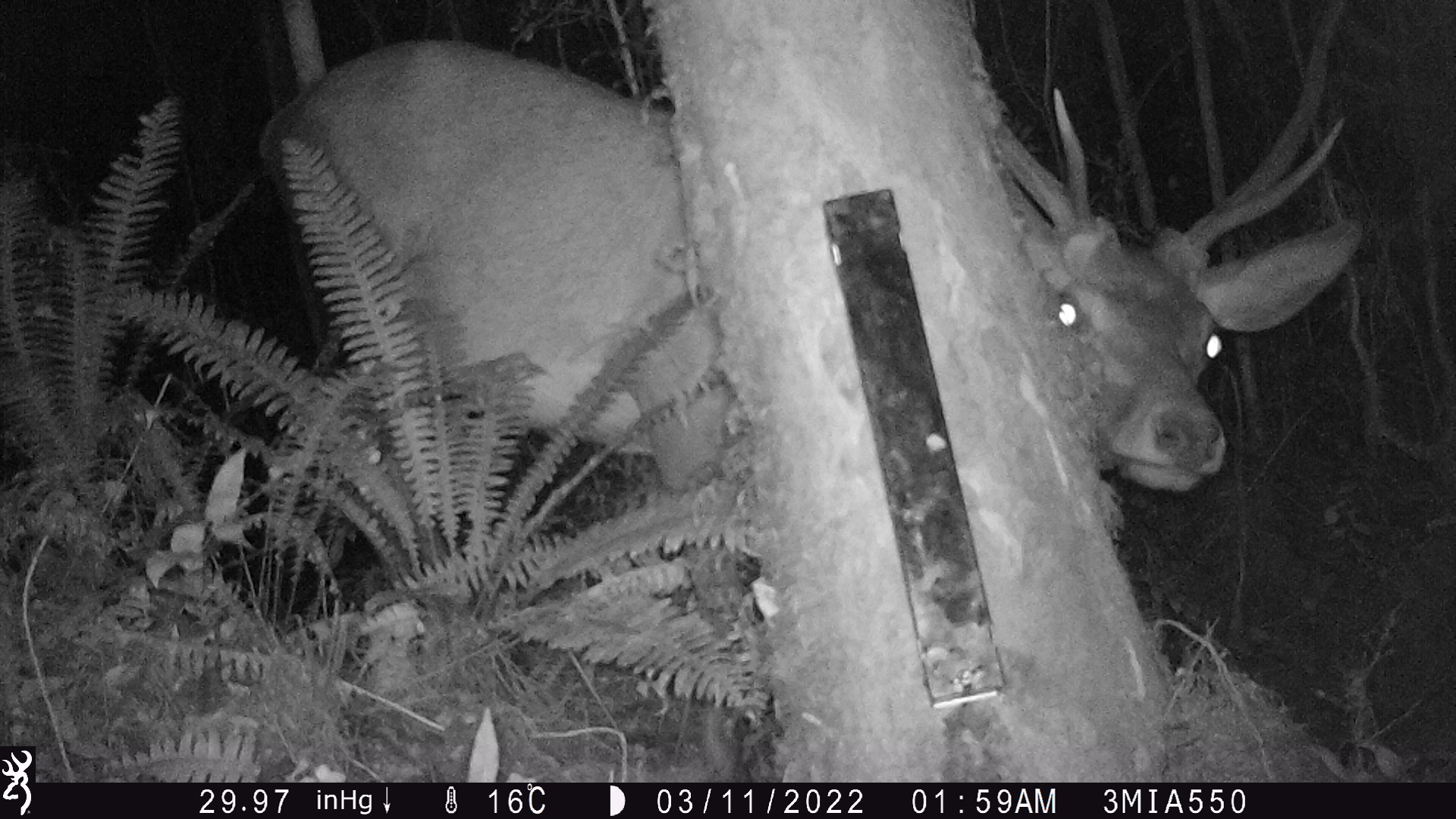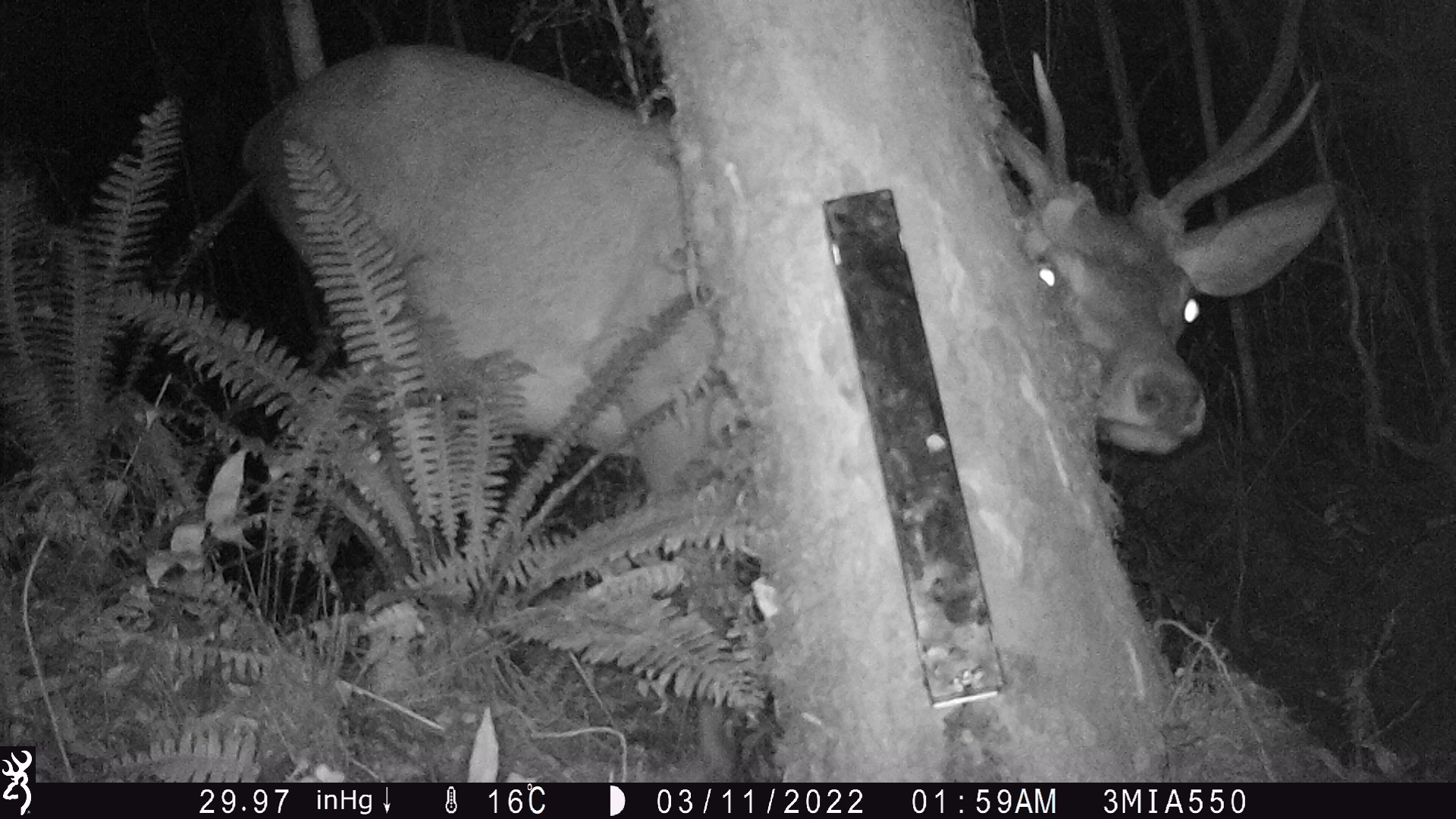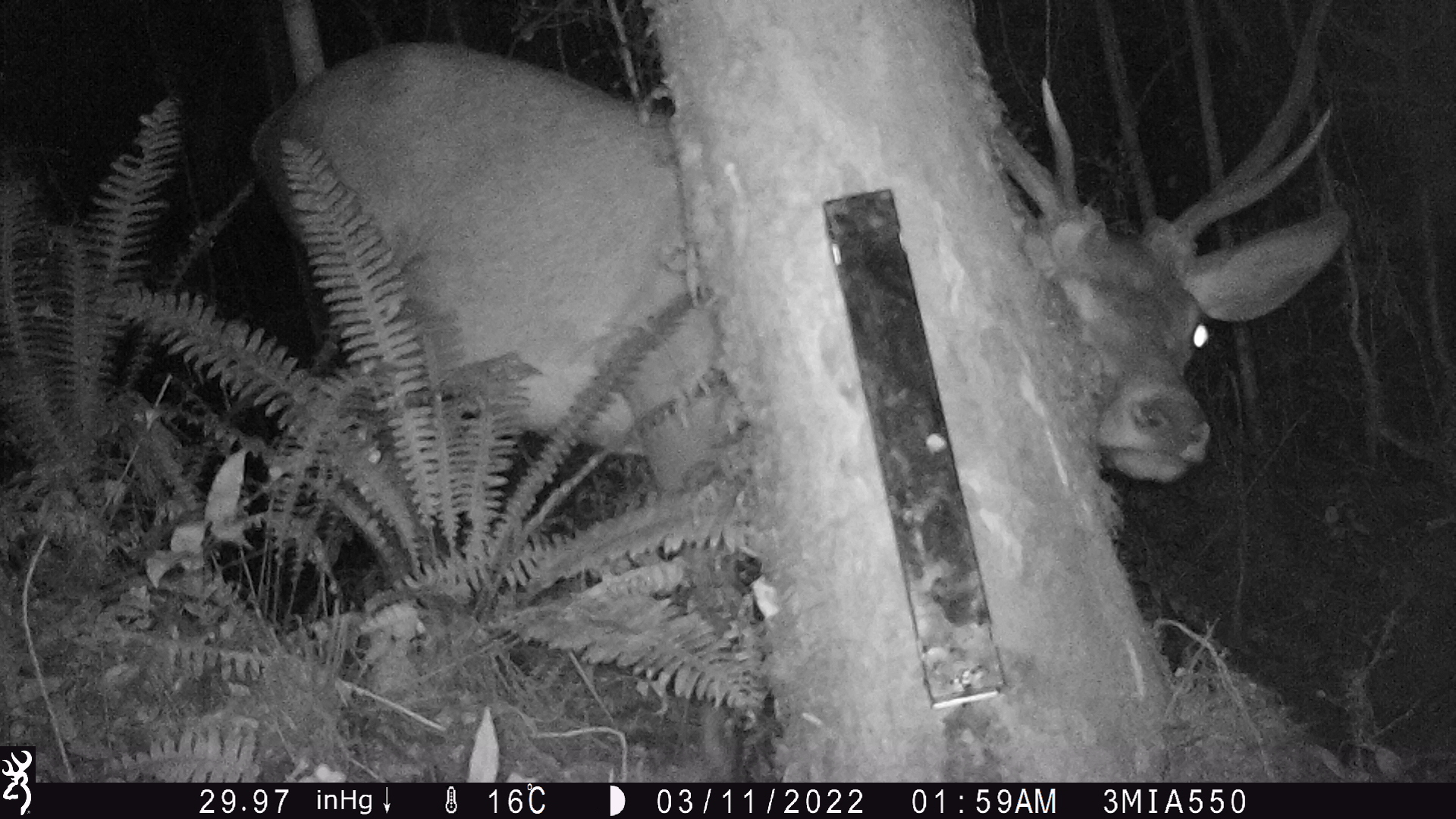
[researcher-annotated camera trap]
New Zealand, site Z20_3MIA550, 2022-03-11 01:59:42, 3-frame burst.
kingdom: Animalia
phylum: Chordata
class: Mammalia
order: Artiodactyla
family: Cervidae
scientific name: Cervidae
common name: deer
Deer (Cervidae).